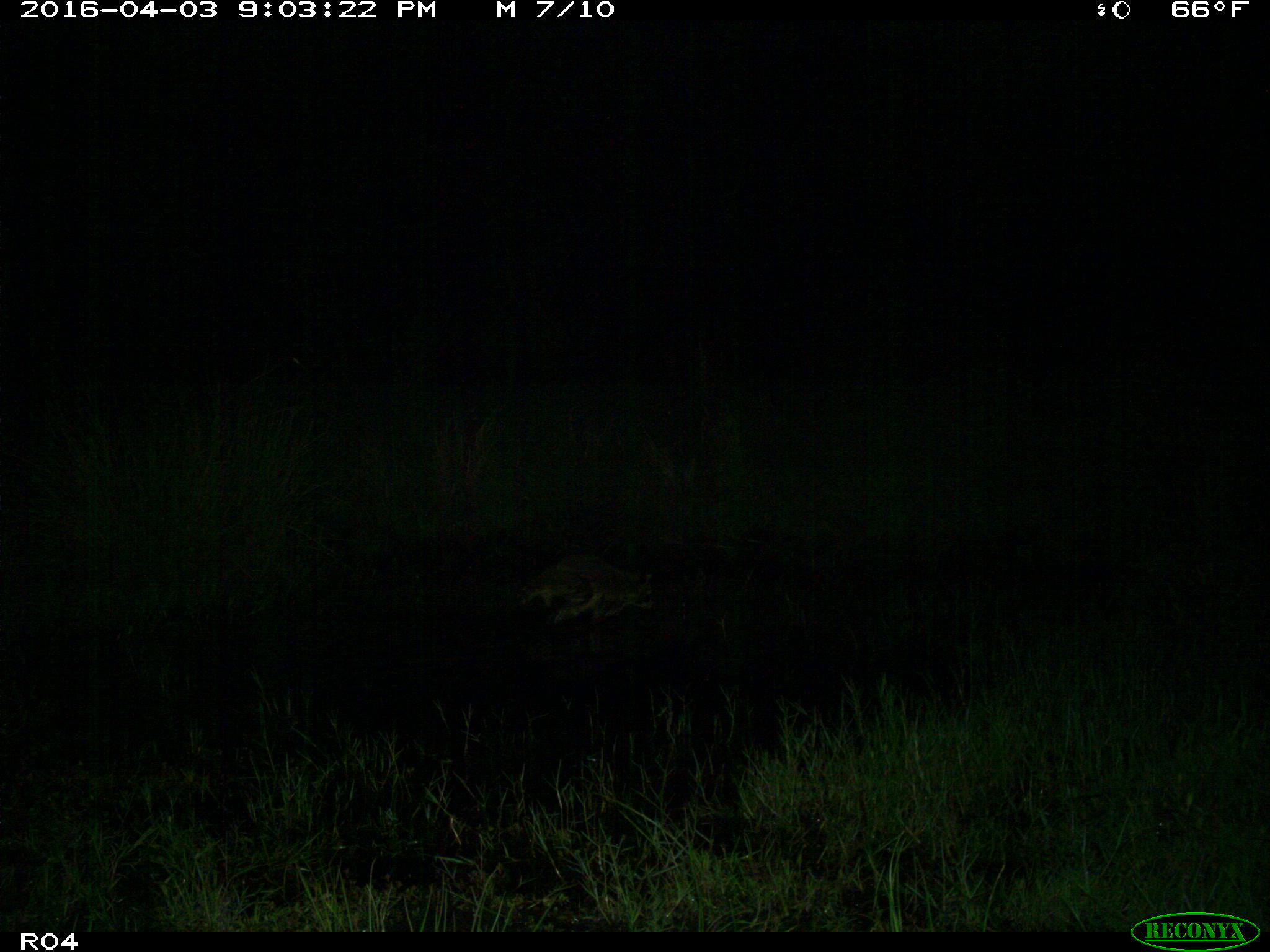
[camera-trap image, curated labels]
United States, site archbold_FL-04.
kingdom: Animalia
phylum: Chordata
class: Mammalia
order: Carnivora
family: Procyonidae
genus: Procyon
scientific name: Procyon lotor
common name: common raccoon